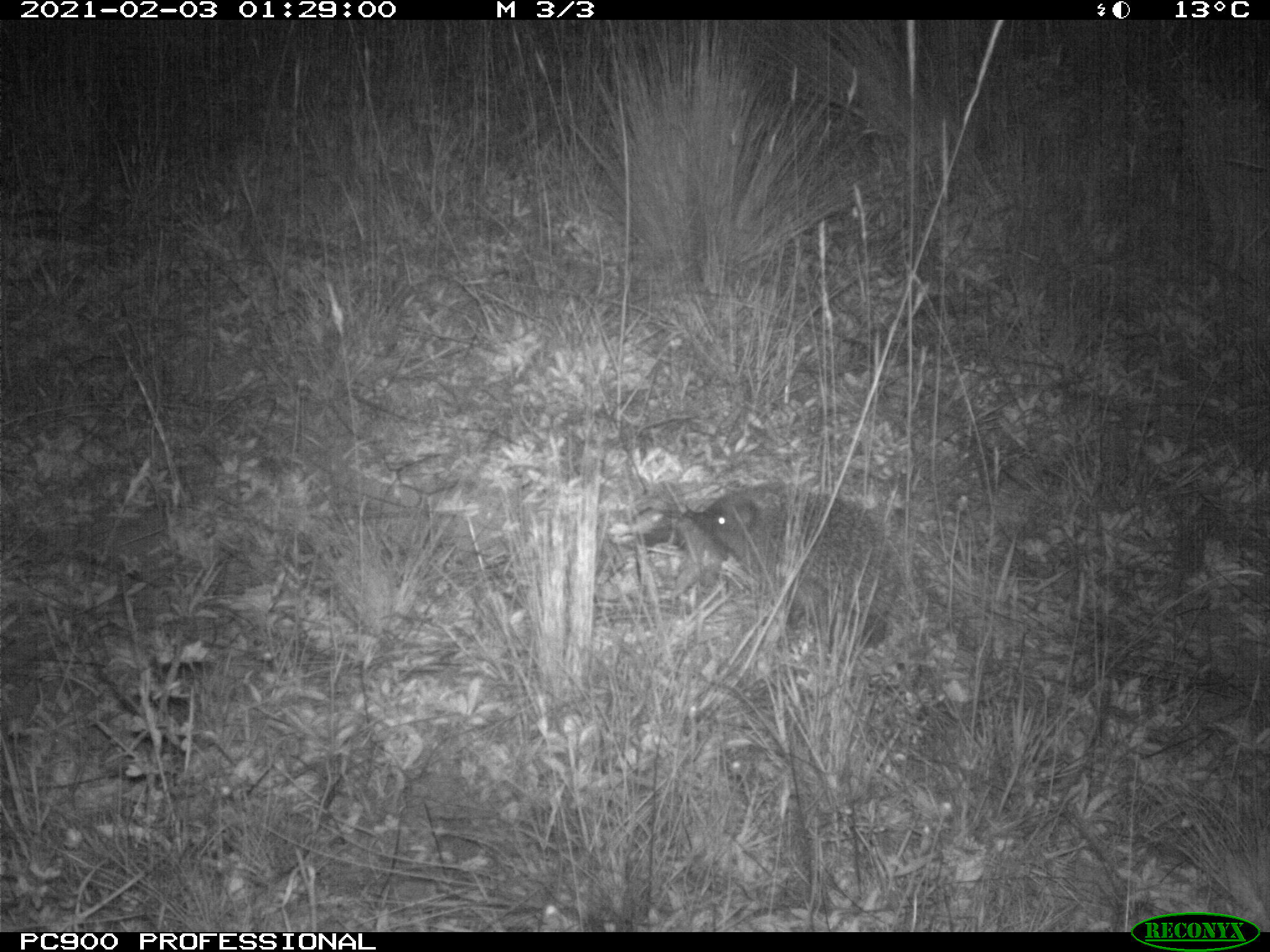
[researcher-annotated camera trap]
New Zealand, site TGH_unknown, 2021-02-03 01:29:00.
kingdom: Animalia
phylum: Chordata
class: Mammalia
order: Eulipotyphla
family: Erinaceidae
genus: Erinaceus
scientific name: Erinaceus europaeus europaeus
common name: european hedgehog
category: hedgehog